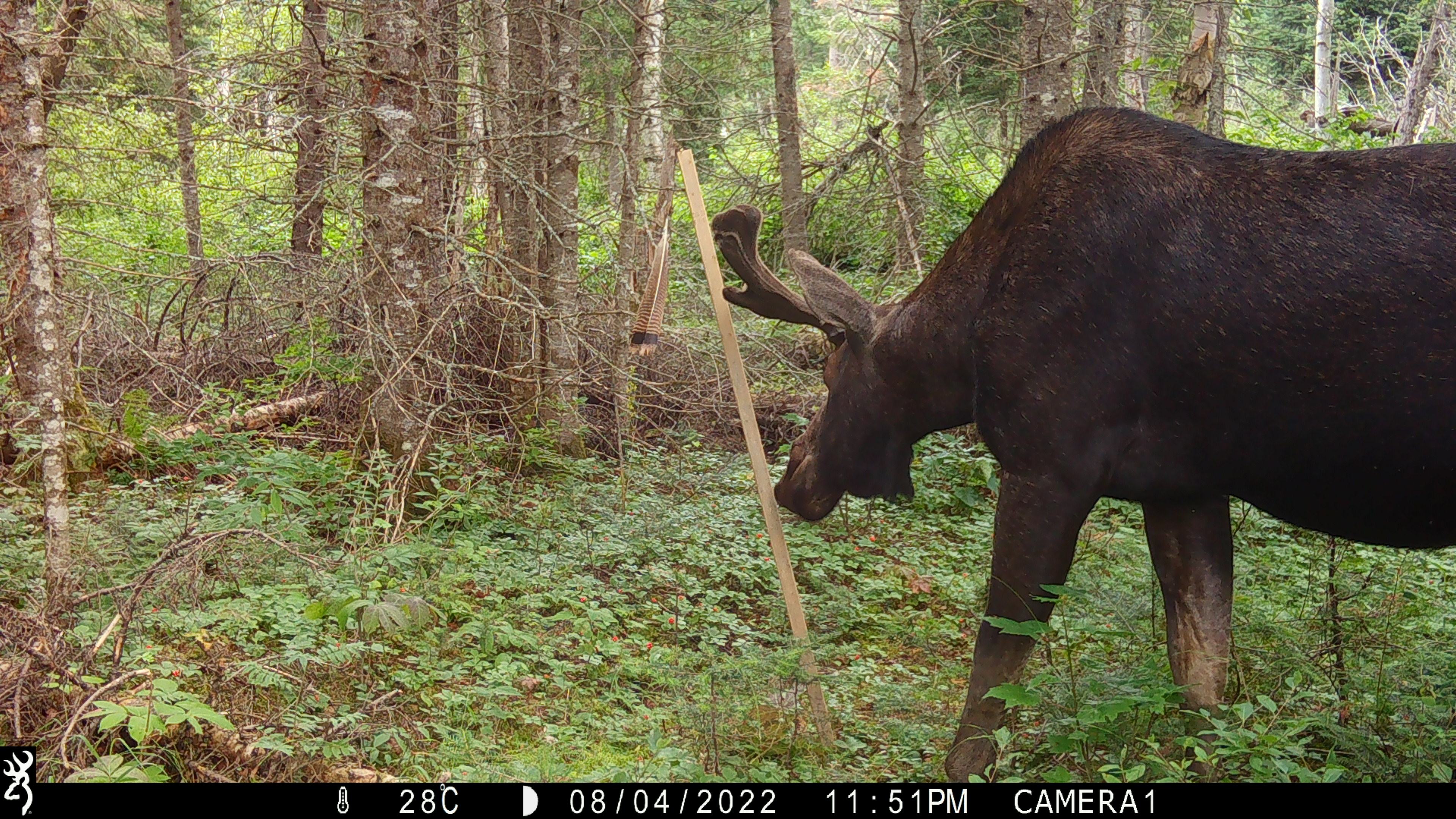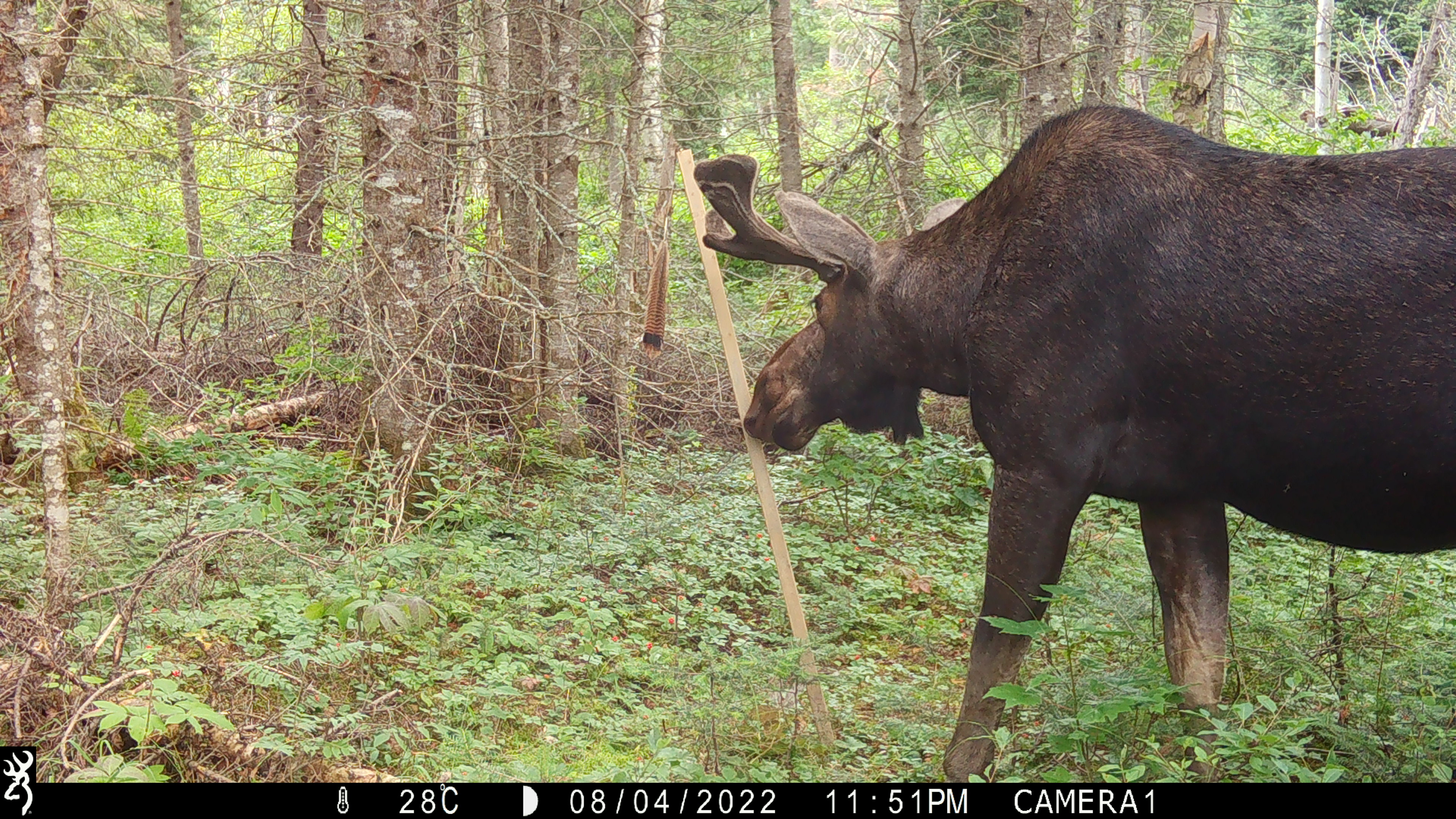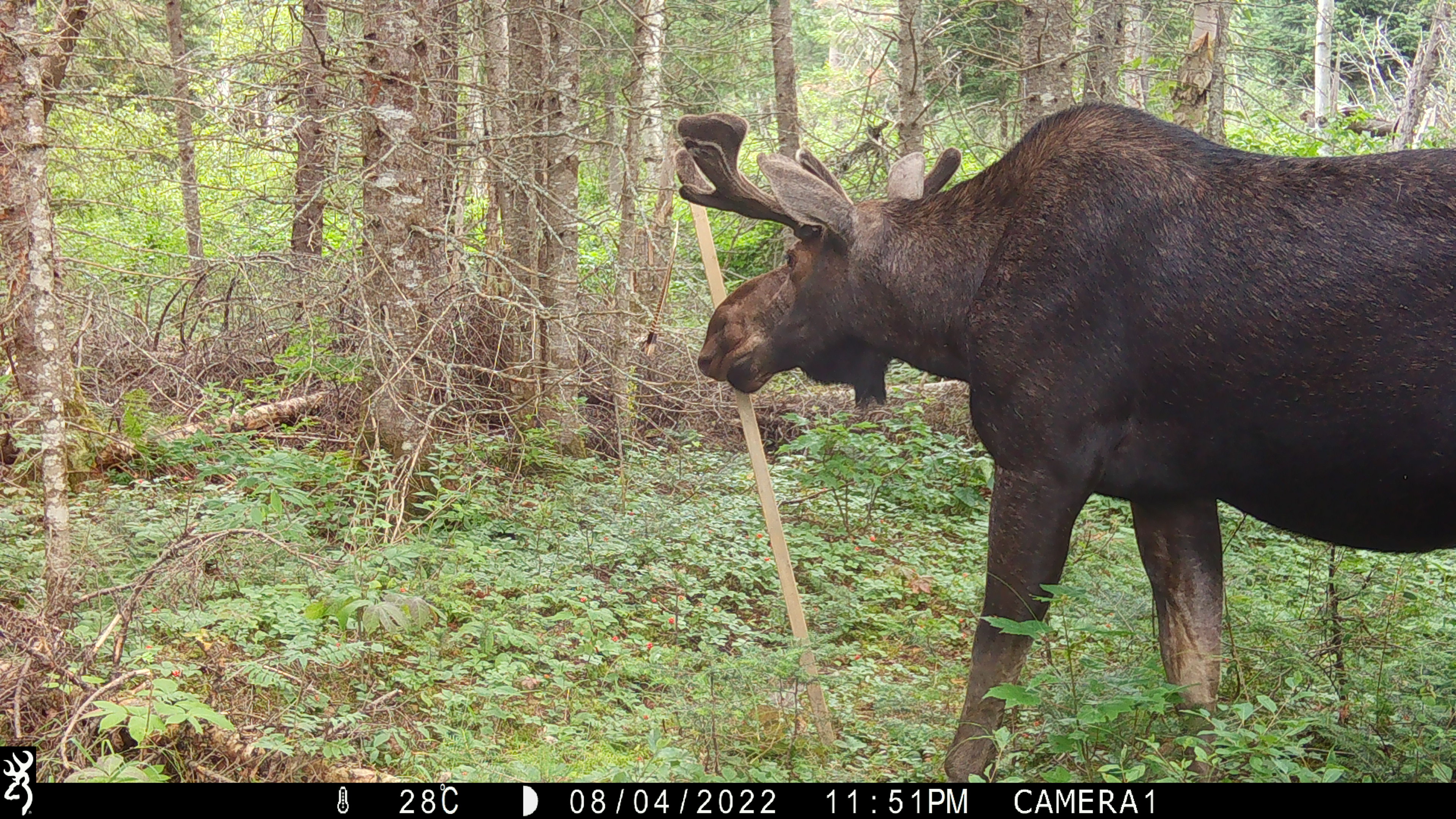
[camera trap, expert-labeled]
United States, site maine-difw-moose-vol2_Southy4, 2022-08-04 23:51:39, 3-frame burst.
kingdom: Animalia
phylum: Chordata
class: Mammalia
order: Artiodactyla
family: Cervidae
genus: Alces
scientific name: Alces alces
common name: moose